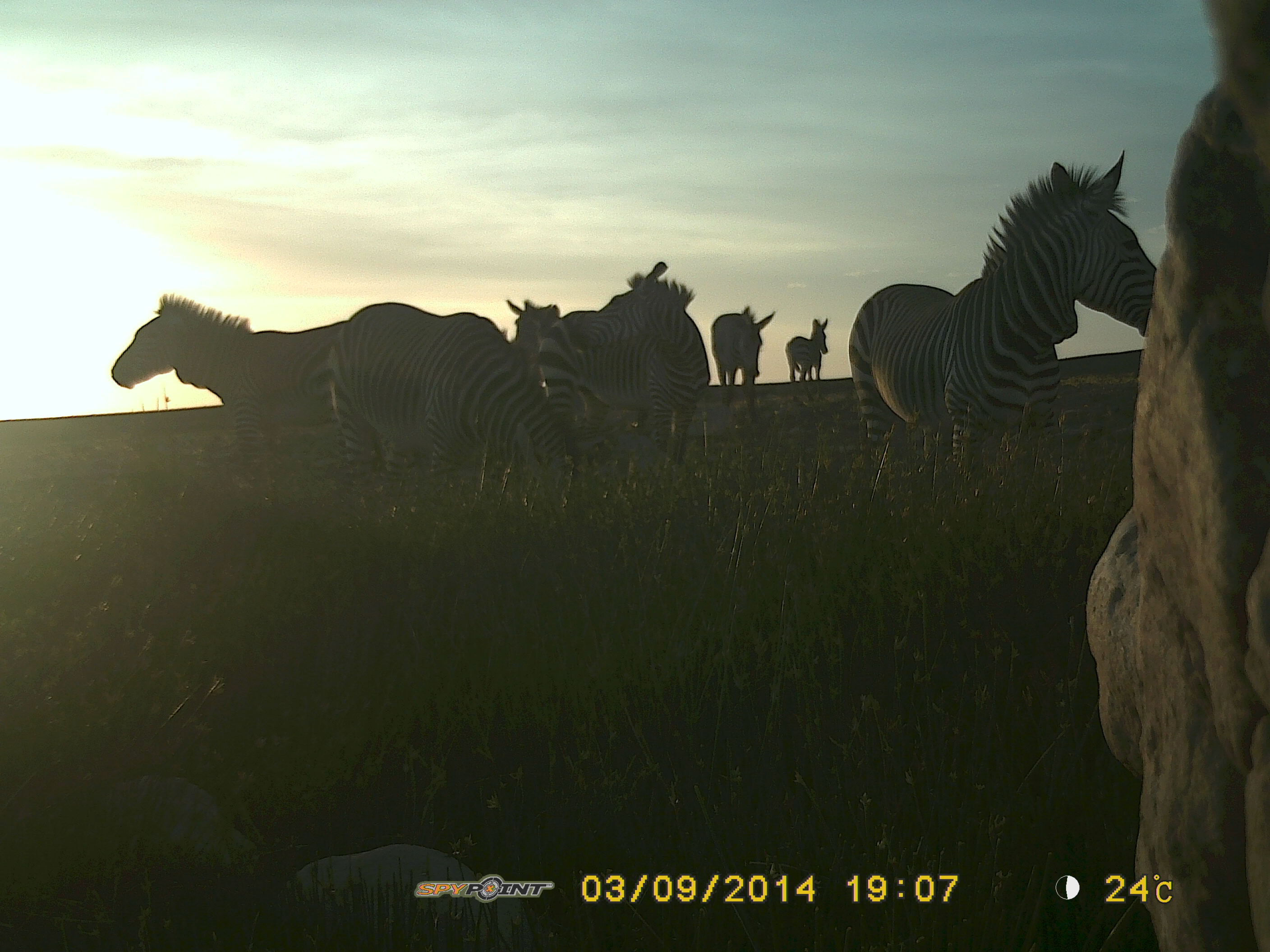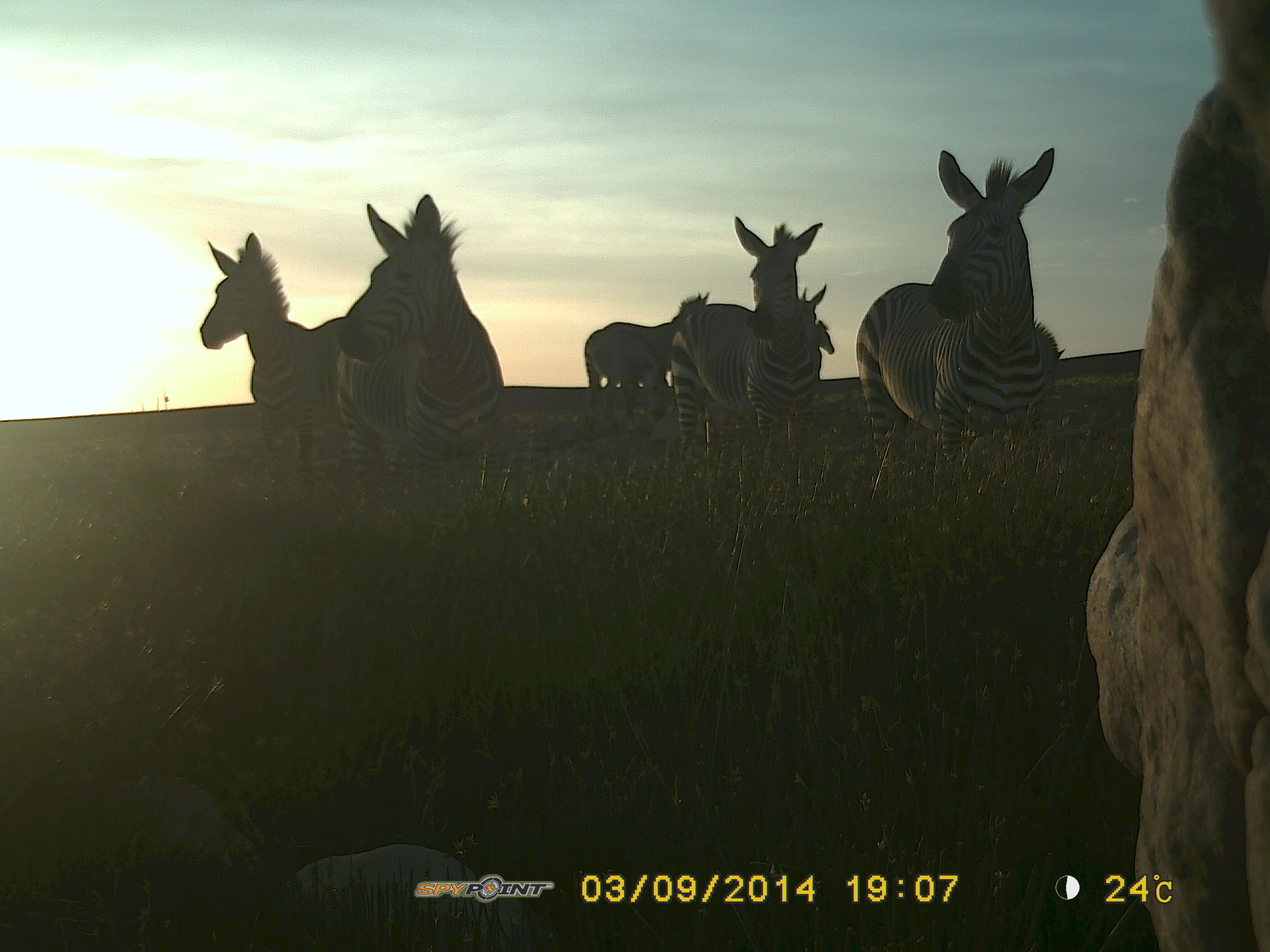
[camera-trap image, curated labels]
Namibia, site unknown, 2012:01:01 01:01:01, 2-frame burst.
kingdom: Animalia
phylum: Chordata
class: Mammalia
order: Perissodactyla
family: Equidae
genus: Equus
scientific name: Equus zebra hartmannae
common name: hartmann's mountain zebra